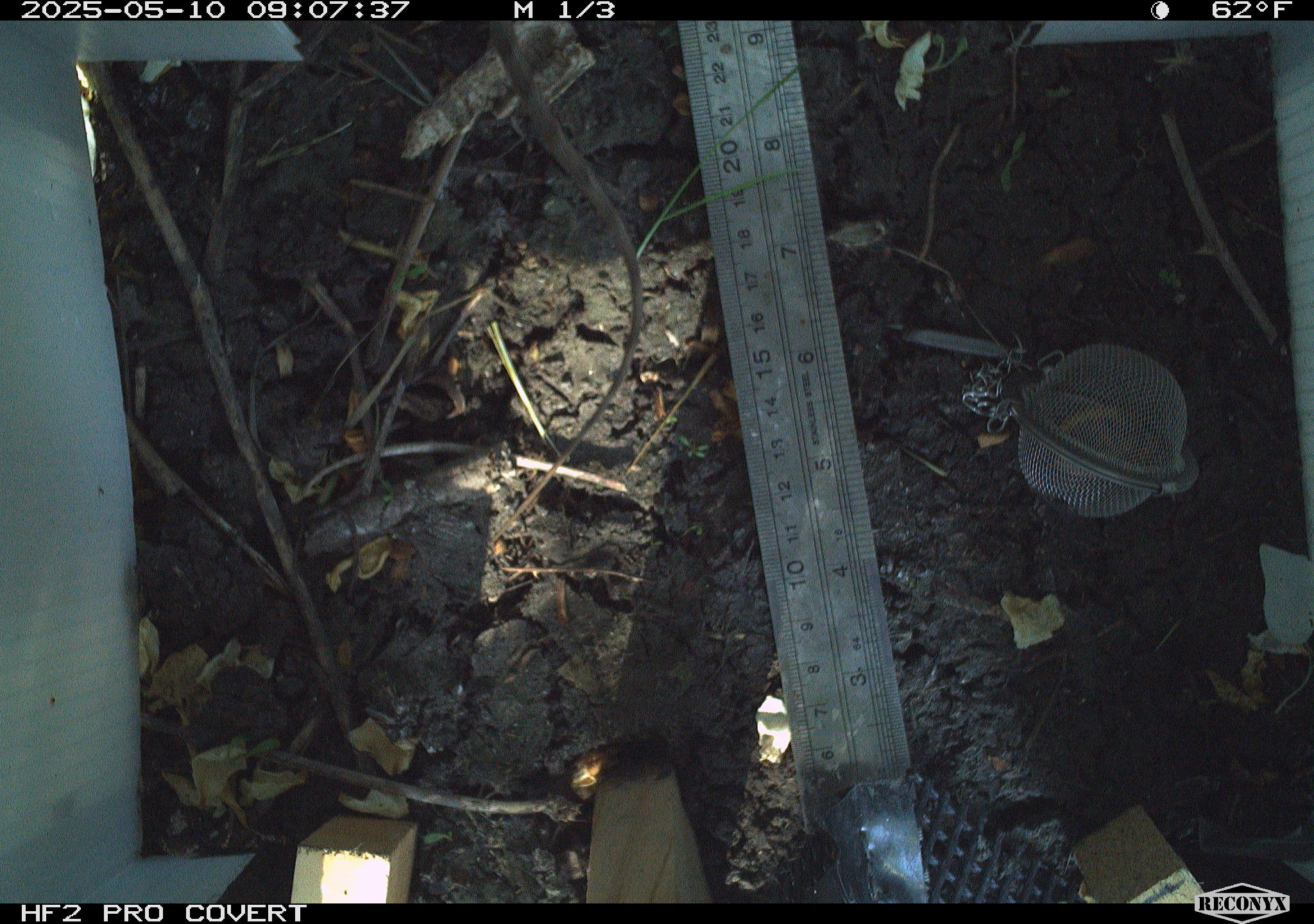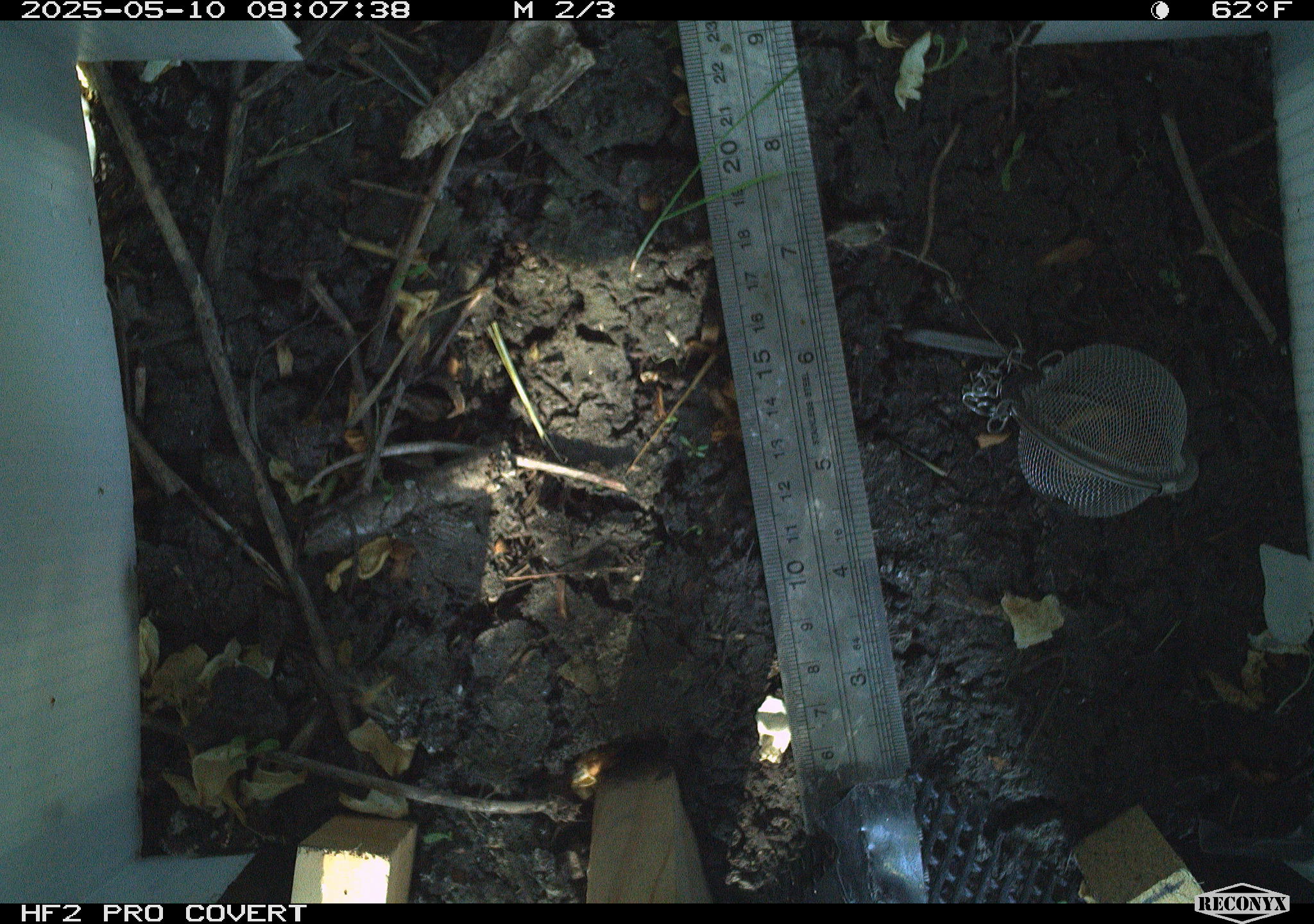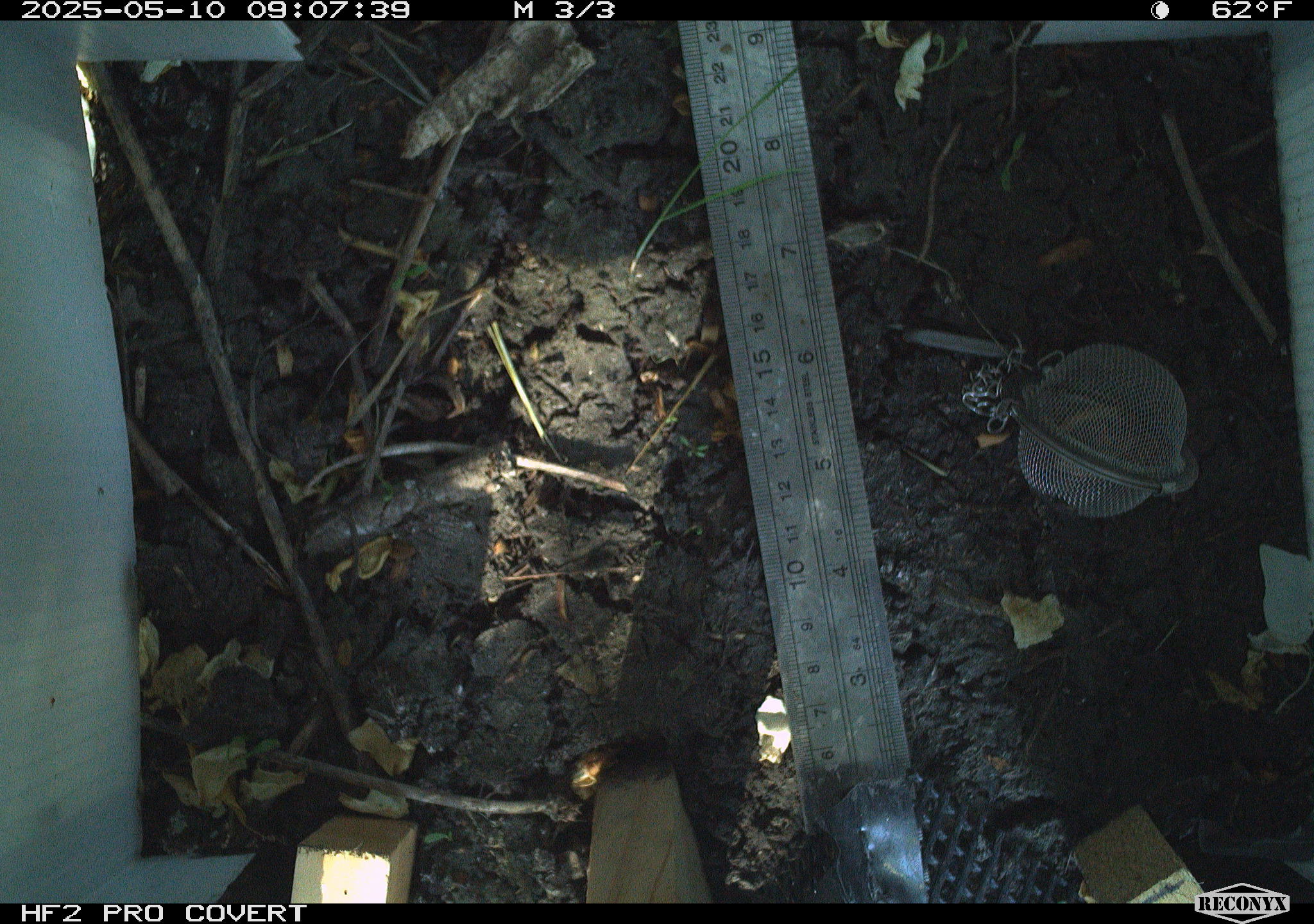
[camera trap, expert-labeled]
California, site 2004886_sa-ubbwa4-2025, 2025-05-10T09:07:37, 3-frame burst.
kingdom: Animalia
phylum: Chordata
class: Reptilia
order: Squamata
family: Phrynosomatidae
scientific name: Phrynosomatidae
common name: north american spiny lizards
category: sceloporus/uta species